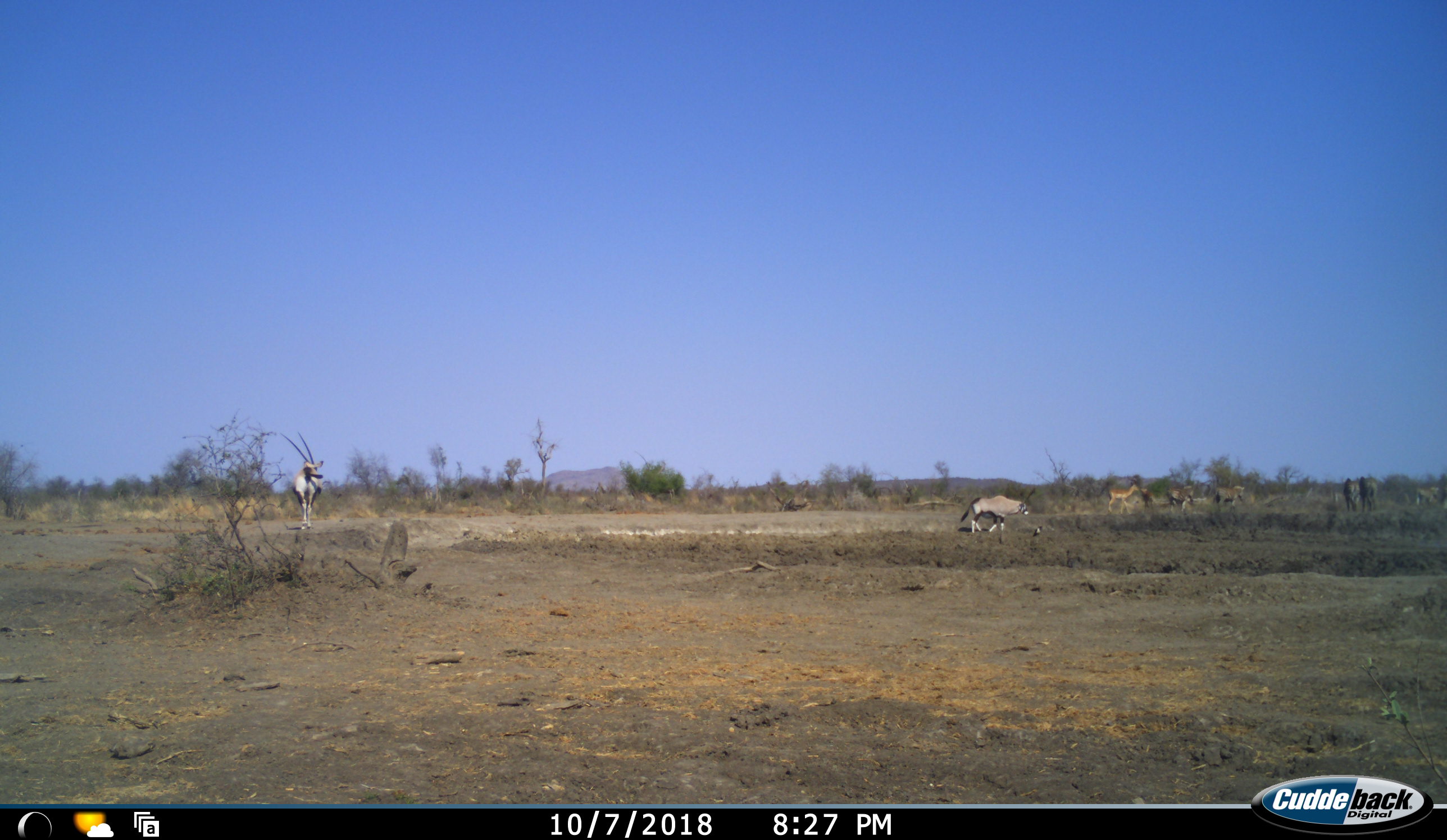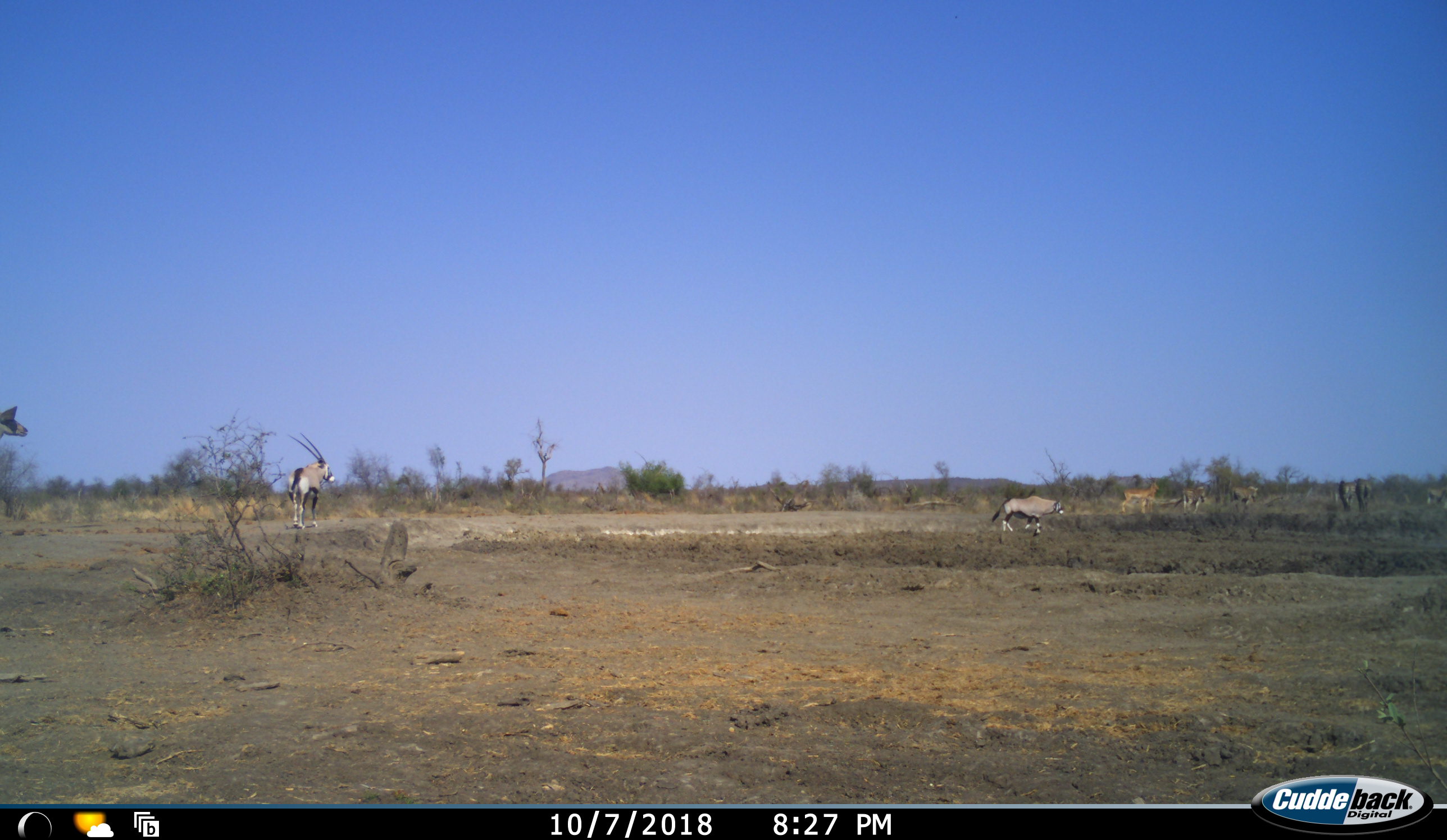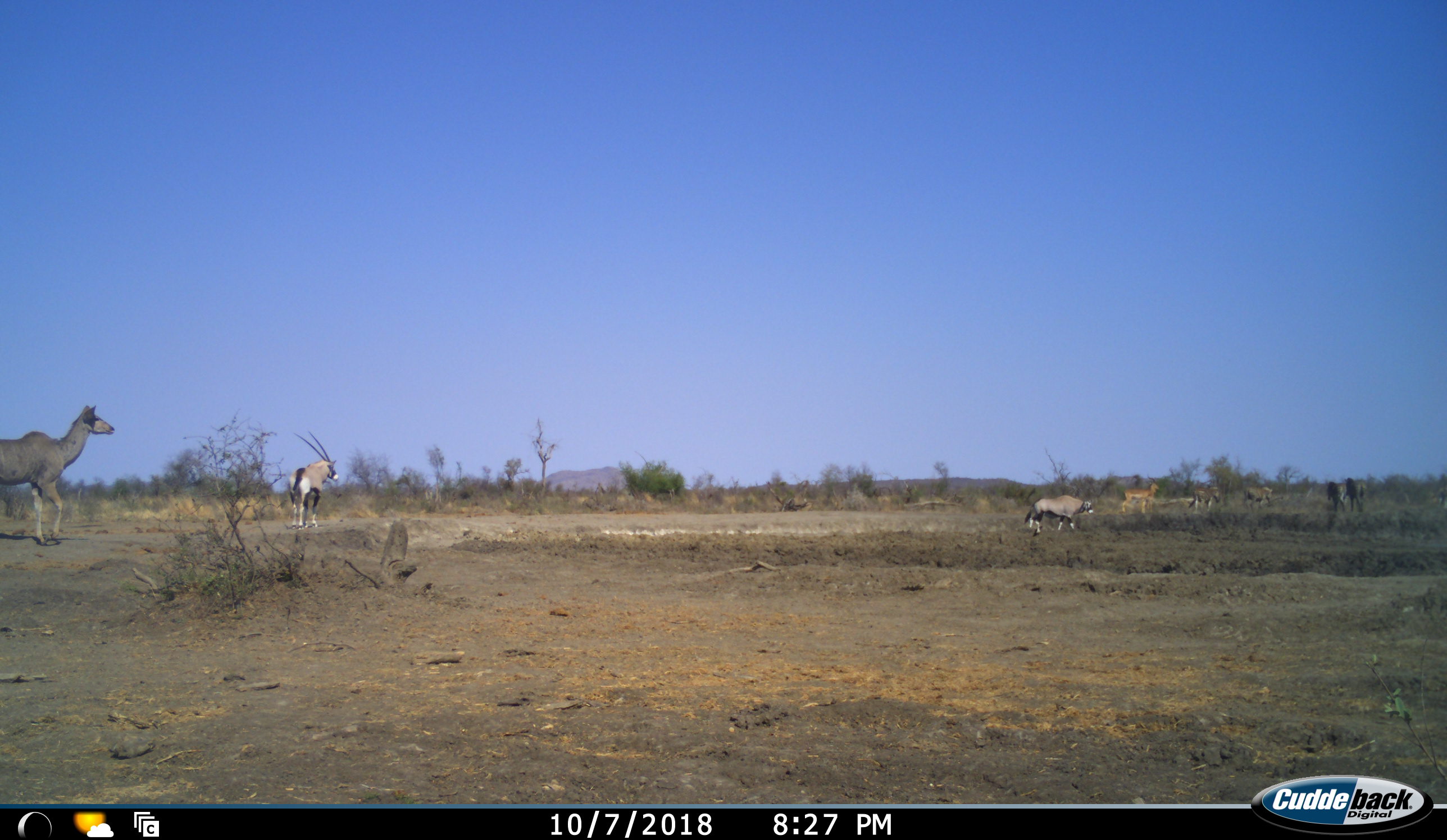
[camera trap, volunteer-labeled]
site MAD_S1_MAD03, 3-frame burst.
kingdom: Animalia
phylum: Chordata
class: Mammalia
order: Artiodactyla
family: Bovidae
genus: Oryx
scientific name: Oryx gazella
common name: gemsbok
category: oryx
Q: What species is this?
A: Oryx (gemsbok) (Oryx gazella).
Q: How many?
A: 2.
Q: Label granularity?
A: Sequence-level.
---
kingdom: Animalia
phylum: Chordata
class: Mammalia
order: Artiodactyla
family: Bovidae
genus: Aepyceros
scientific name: Aepyceros melampus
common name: impala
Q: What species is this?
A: Impala (Aepyceros melampus).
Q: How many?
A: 1.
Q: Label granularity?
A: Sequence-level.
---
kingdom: Animalia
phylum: Chordata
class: Mammalia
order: Artiodactyla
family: Bovidae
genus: Tragelaphus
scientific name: Tragelaphus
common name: kudu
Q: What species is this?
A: Kudu (Tragelaphus).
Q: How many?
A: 1.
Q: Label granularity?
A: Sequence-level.